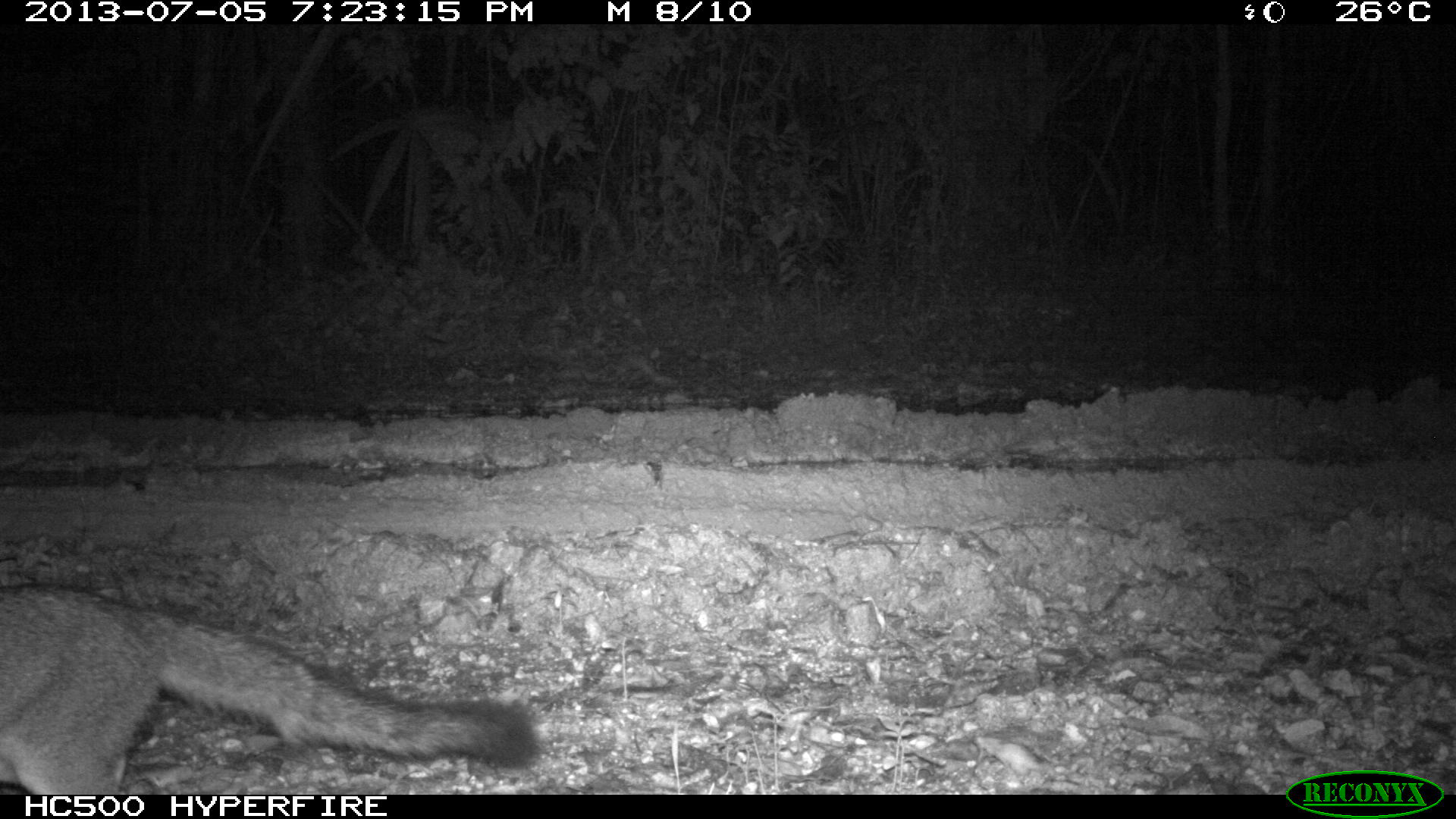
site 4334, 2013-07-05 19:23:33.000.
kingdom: Animalia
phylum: Chordata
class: Mammalia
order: Carnivora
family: Canidae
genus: Urocyon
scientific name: Urocyon cinereoargenteus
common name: gray fox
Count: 1.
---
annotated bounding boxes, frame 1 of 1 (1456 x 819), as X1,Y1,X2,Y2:
urocyon cinereoargenteus: 0,582,537,801